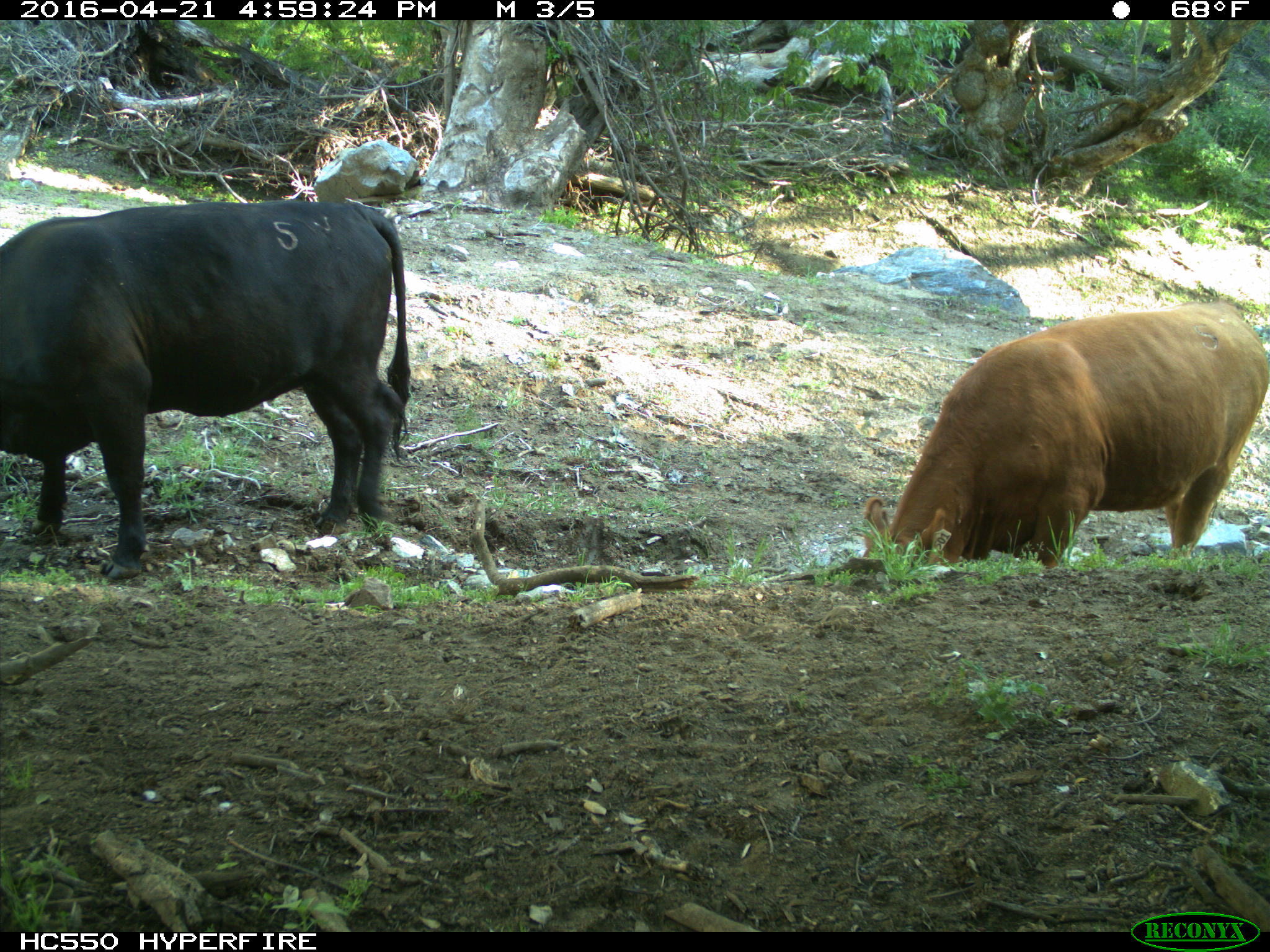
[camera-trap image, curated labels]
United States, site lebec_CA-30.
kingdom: Animalia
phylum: Chordata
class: Mammalia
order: Artiodactyla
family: Bovidae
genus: Bos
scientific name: Bos taurus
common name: domestic cow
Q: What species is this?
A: Bos taurus (domestic cow).